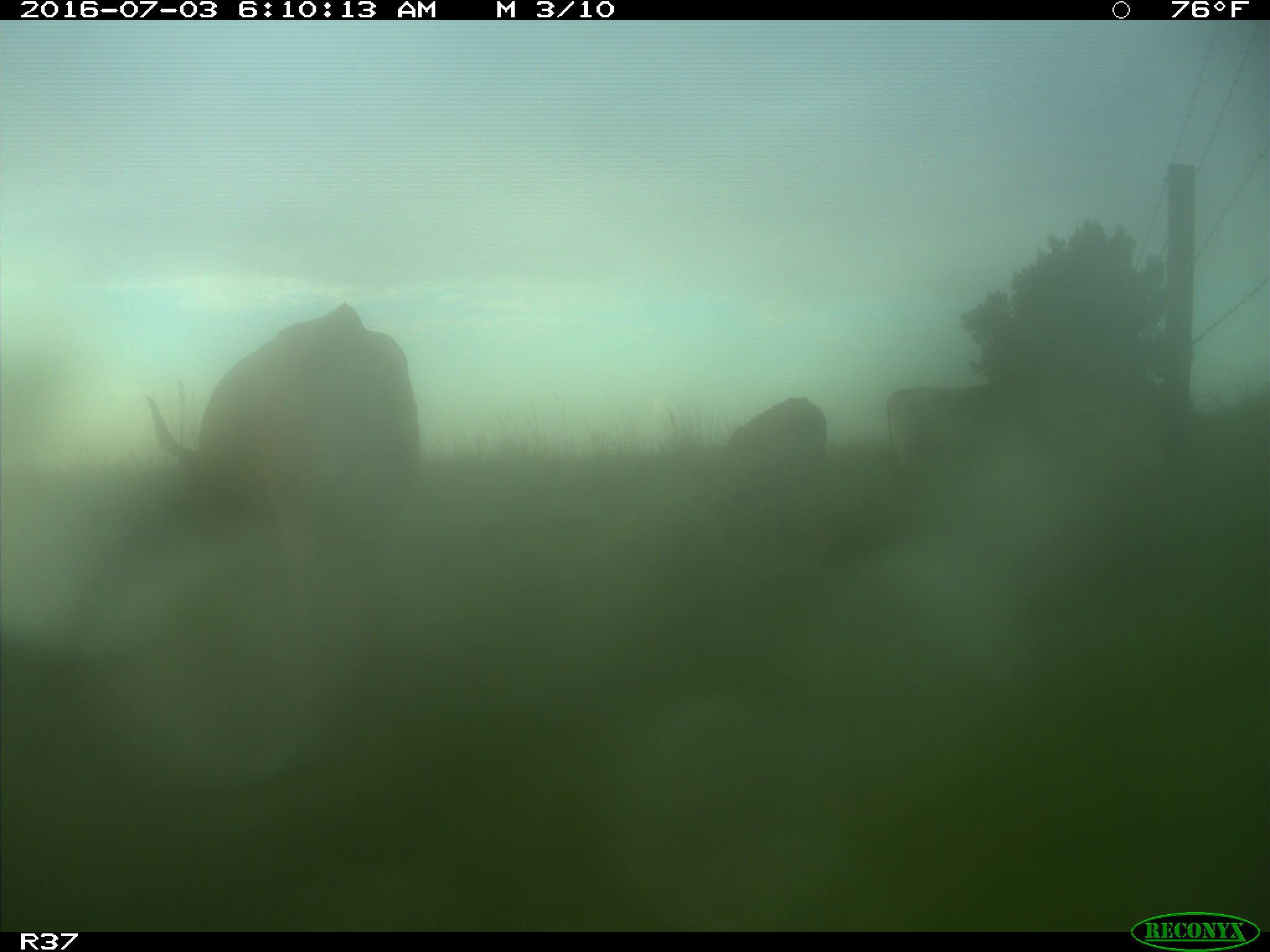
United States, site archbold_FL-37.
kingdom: Animalia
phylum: Chordata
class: Mammalia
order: Artiodactyla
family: Bovidae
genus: Bos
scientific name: Bos taurus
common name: domestic cow